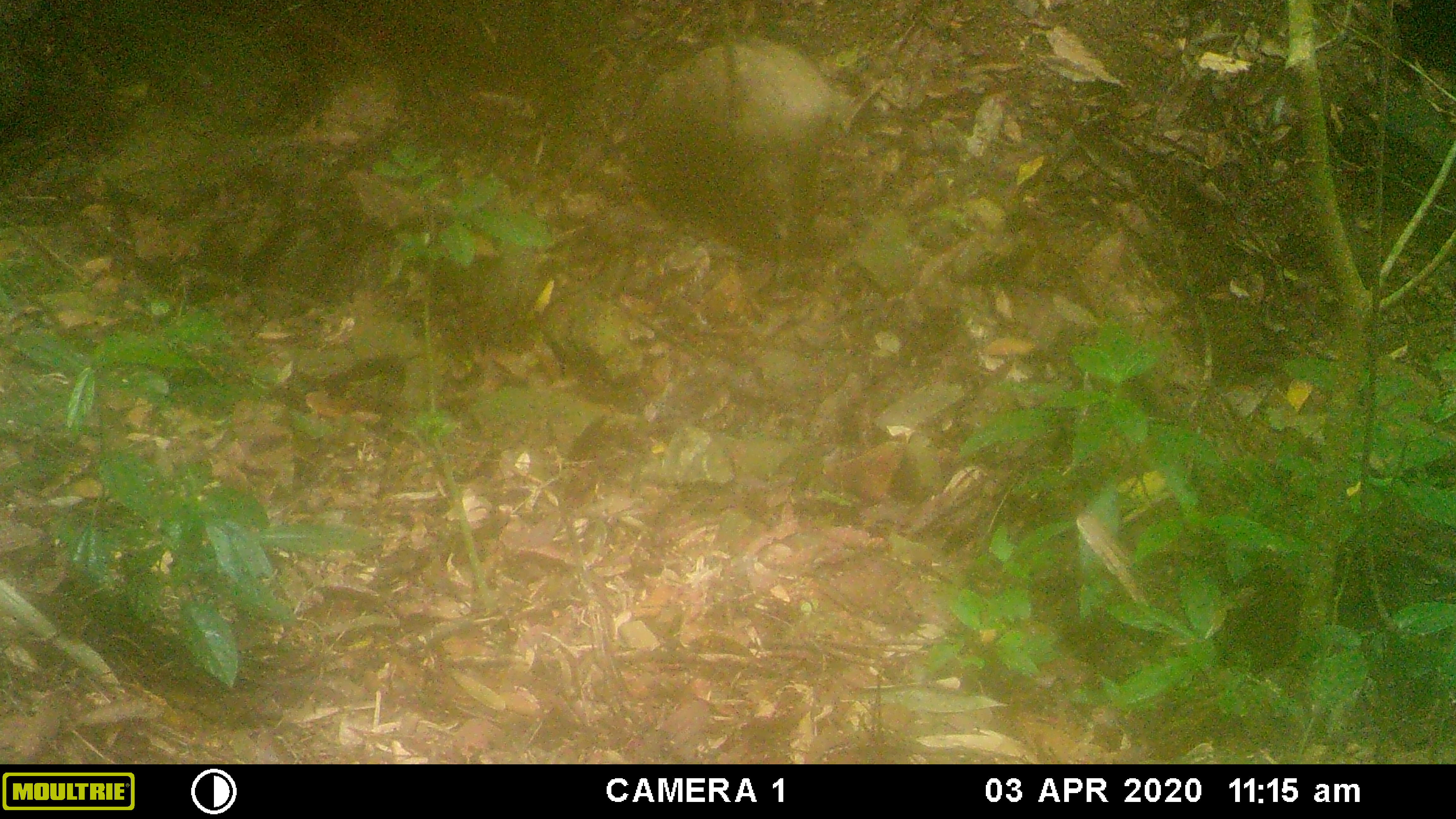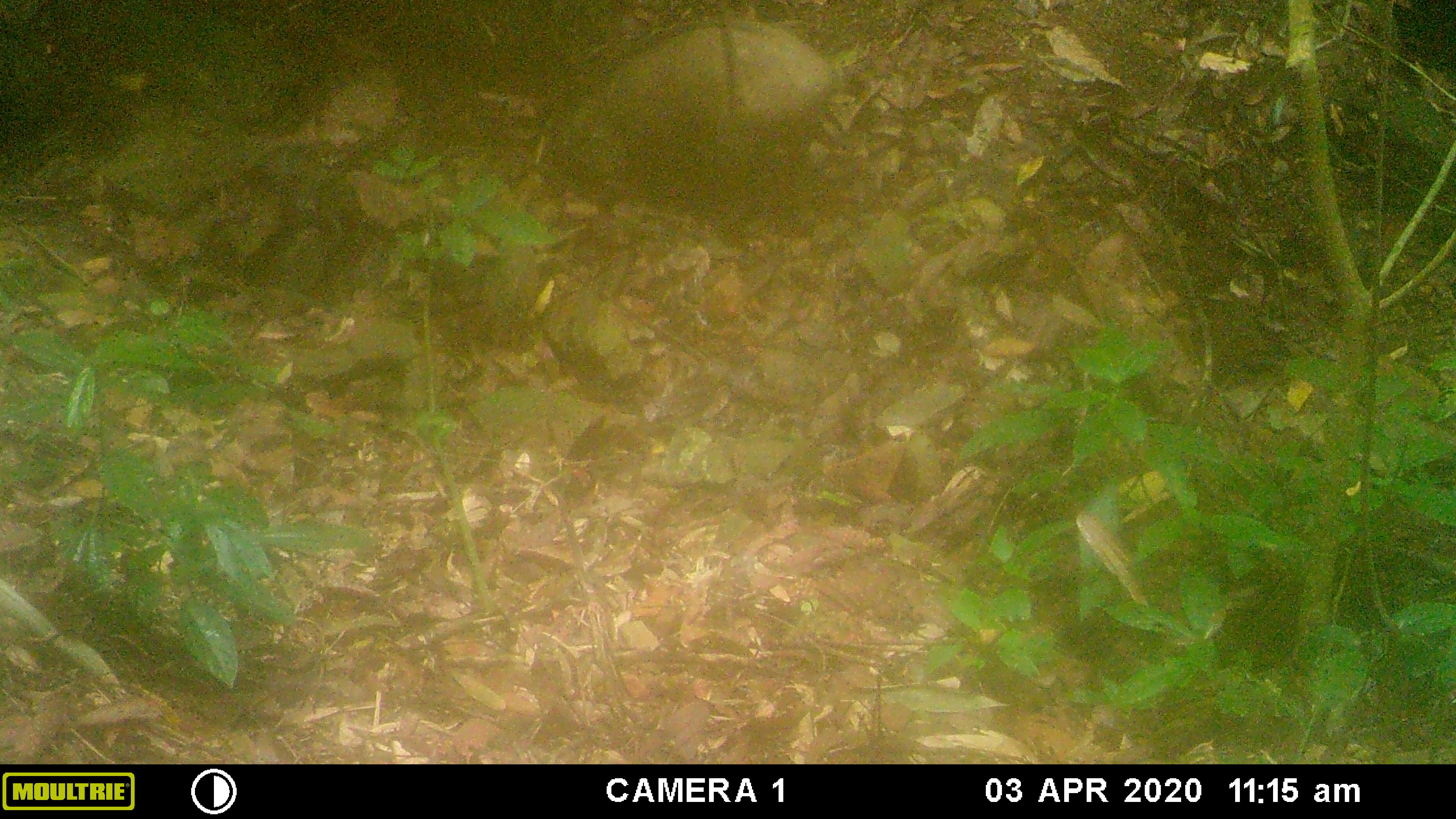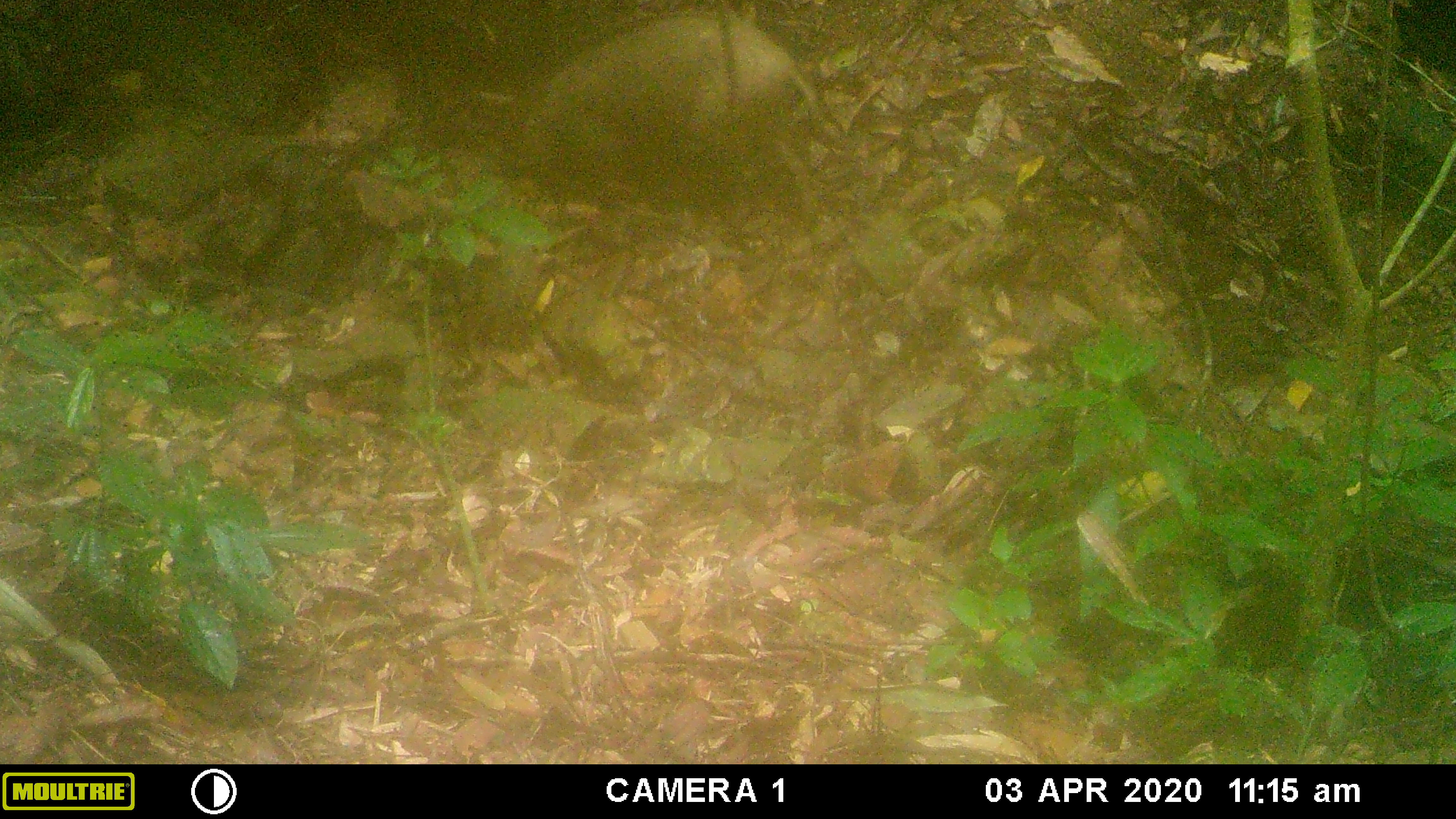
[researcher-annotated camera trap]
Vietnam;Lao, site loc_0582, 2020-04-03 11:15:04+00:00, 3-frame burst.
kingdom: Animalia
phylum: Chordata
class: Mammalia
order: Artiodactyla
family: Suidae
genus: Sus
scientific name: Sus scrofa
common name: eurasian wild pig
Eurasian wild pig (Sus scrofa). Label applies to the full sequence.